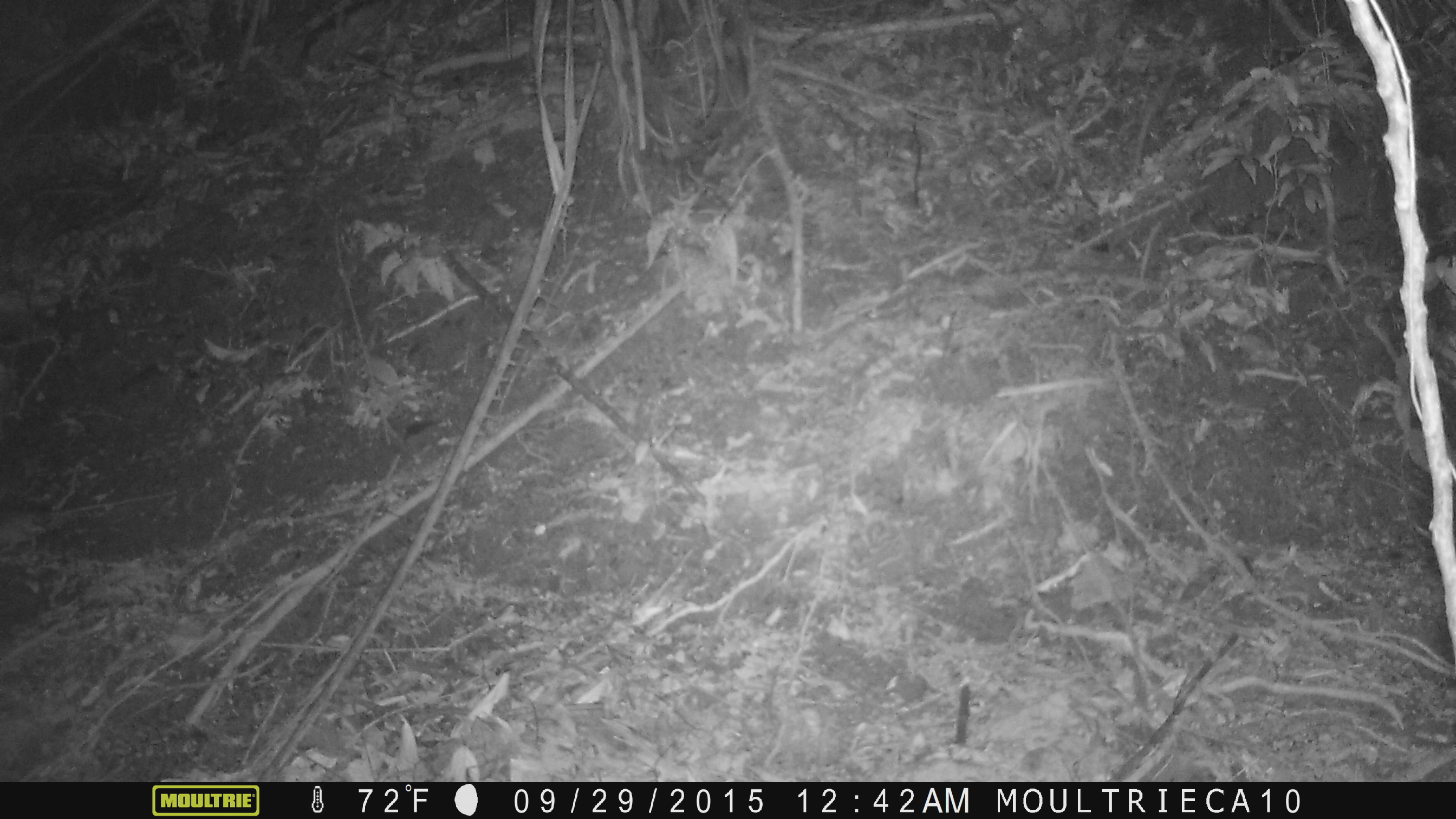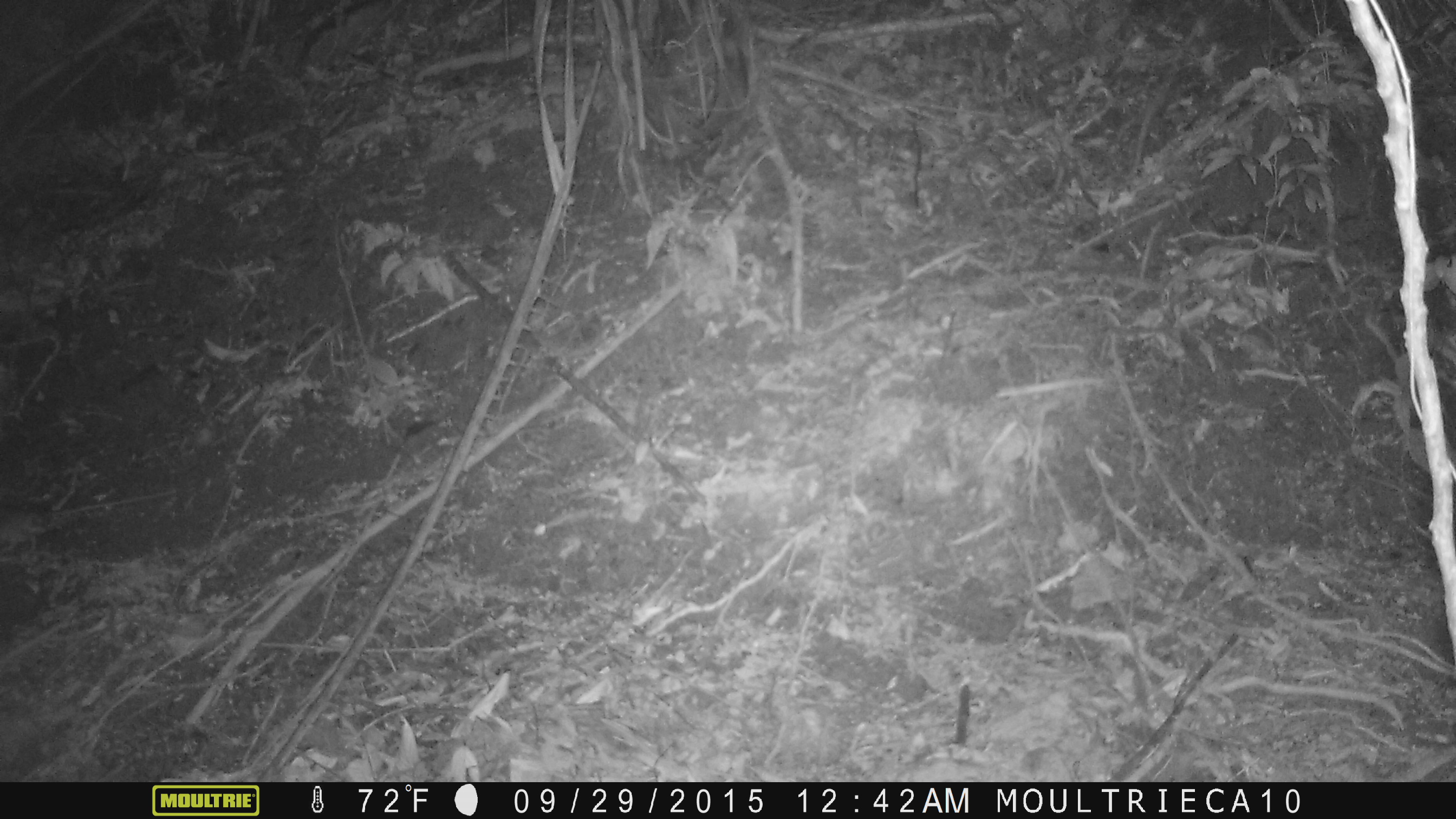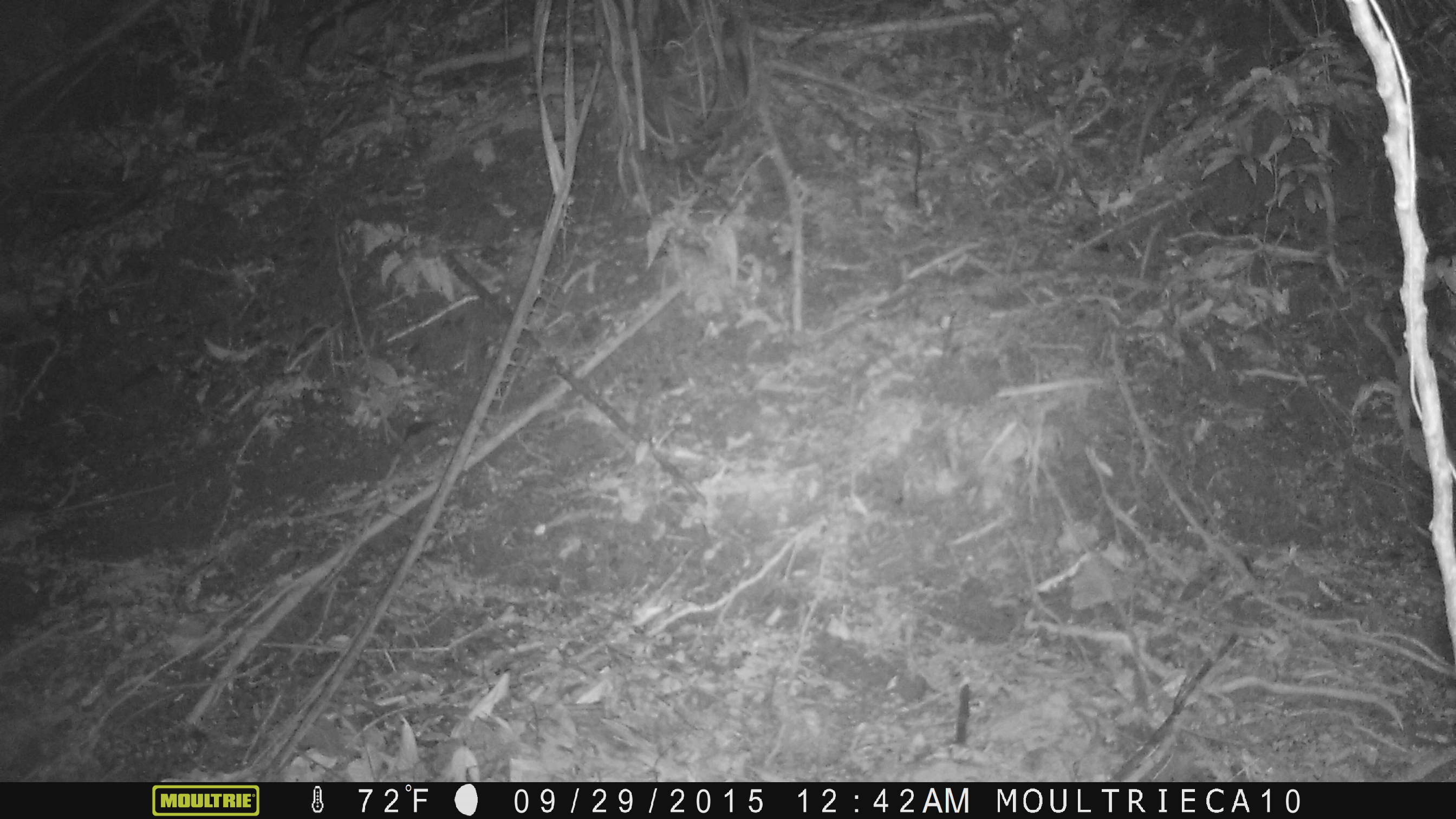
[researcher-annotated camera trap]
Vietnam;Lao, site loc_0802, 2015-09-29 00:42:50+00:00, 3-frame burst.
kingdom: Animalia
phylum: Chordata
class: Mammalia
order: Rodentia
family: Muridae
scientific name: Muridae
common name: old-world mice and rats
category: unidentified murid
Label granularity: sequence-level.